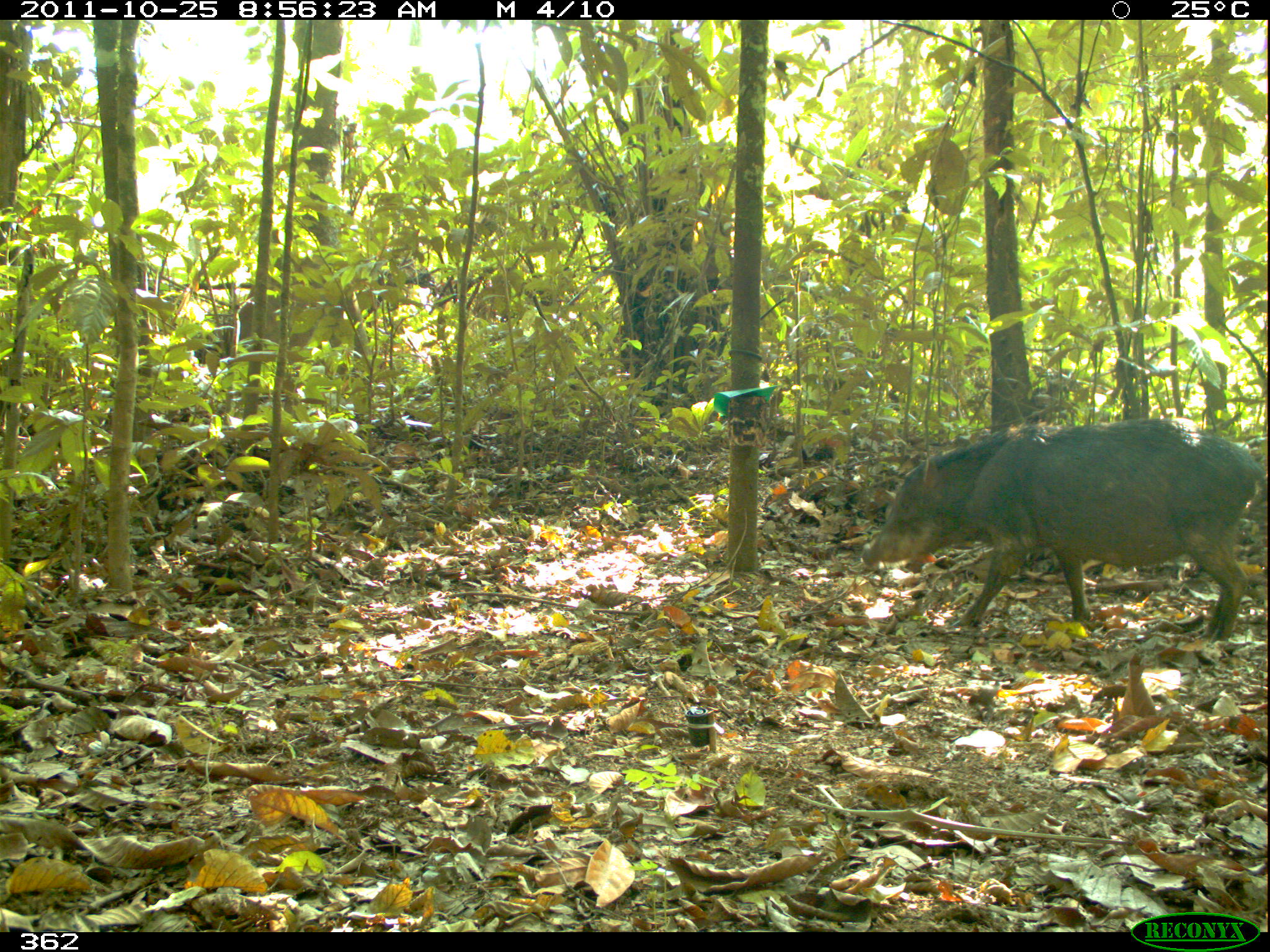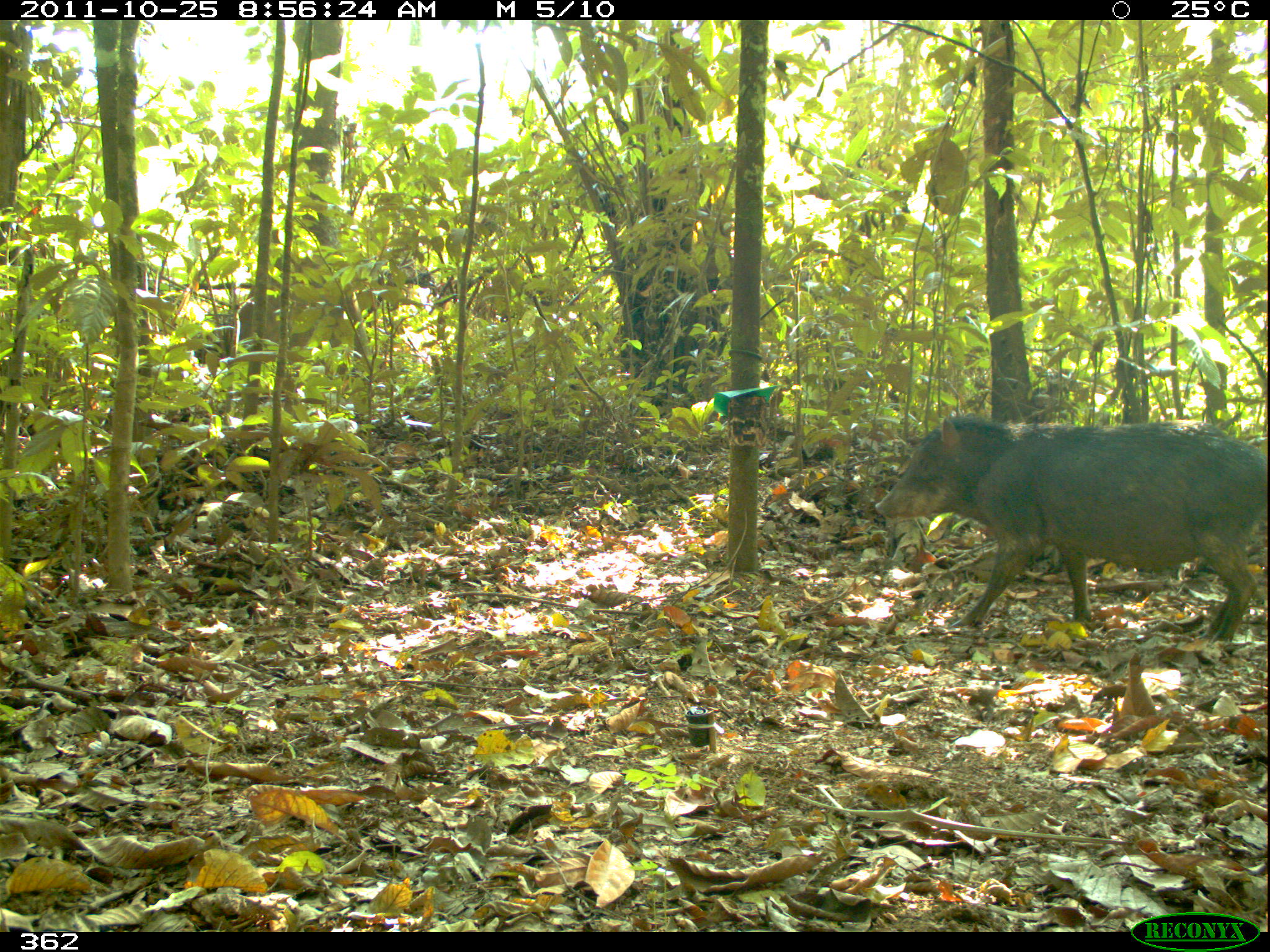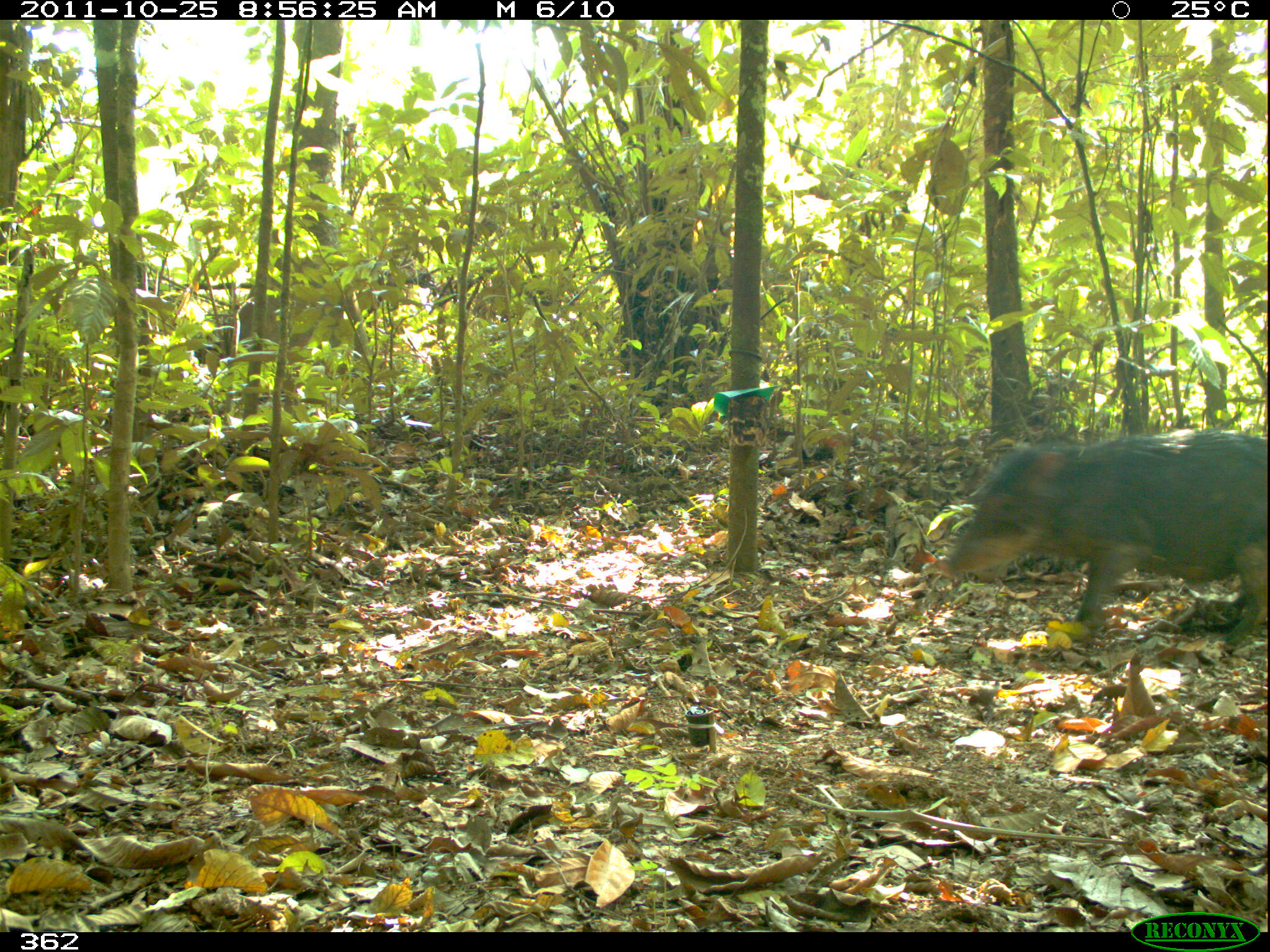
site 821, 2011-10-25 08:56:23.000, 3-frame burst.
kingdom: Animalia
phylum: Chordata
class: Mammalia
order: Artiodactyla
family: Tayassuidae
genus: Tayassu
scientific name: Tayassu pecari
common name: white-lipped peccary